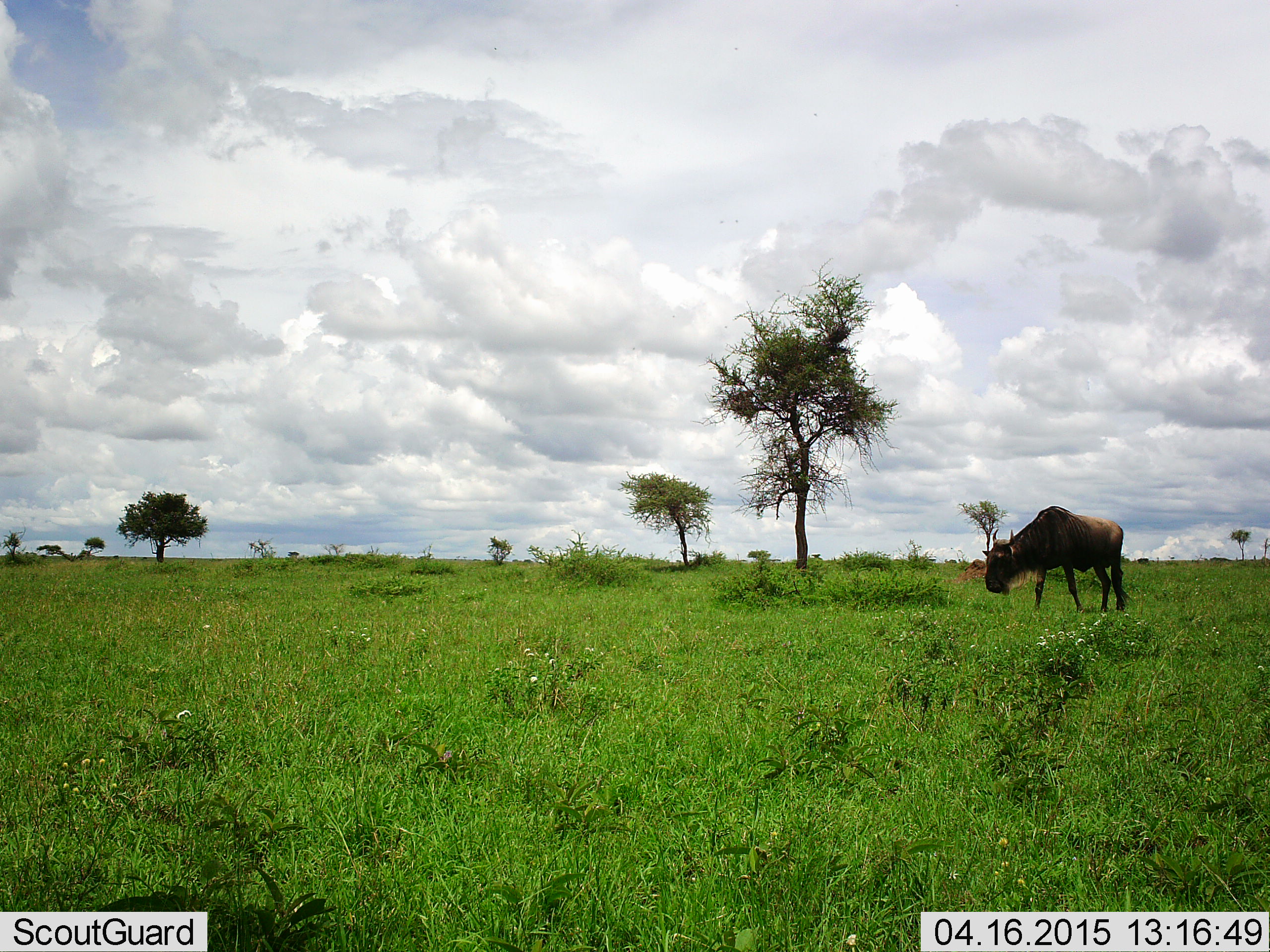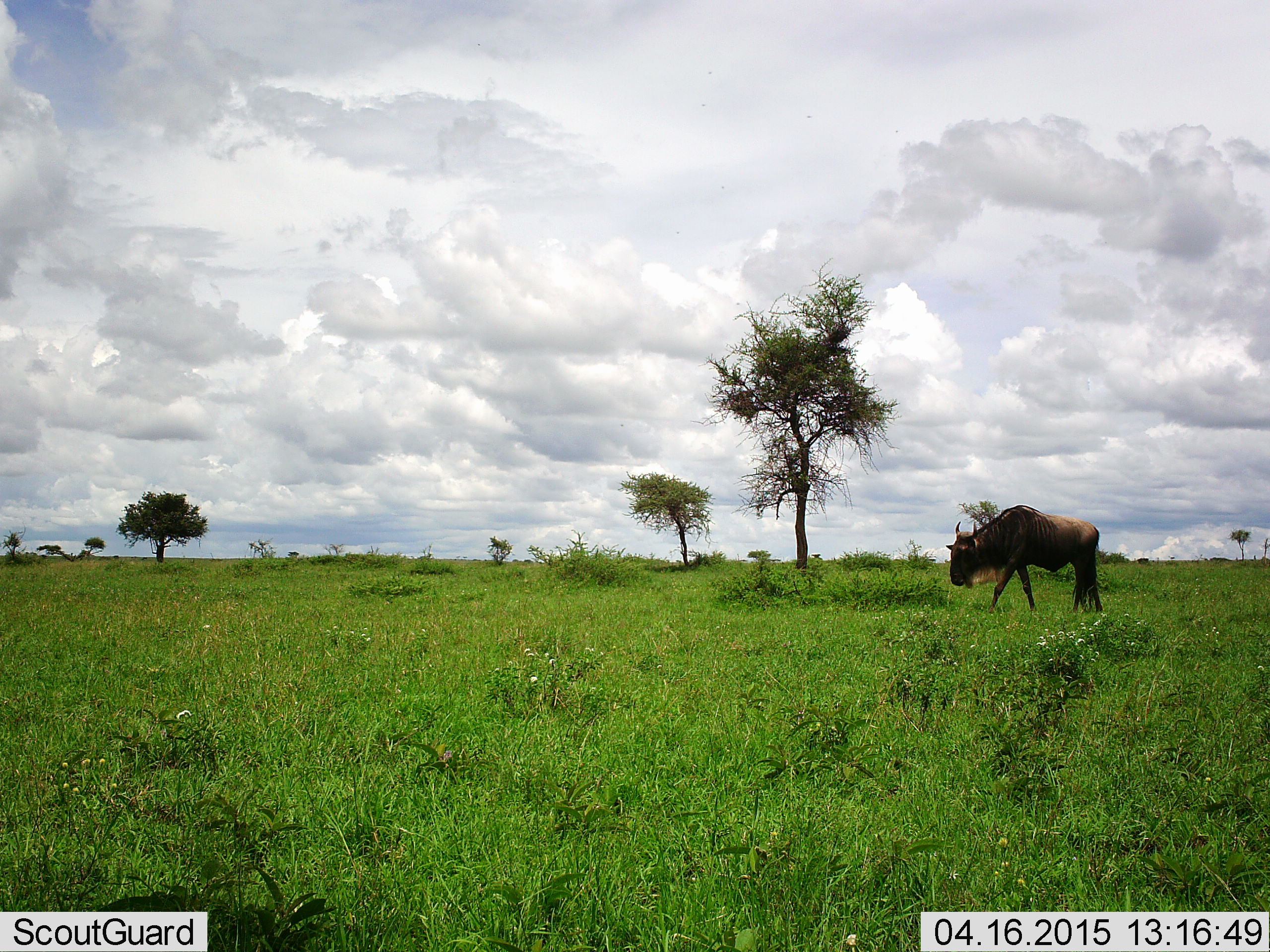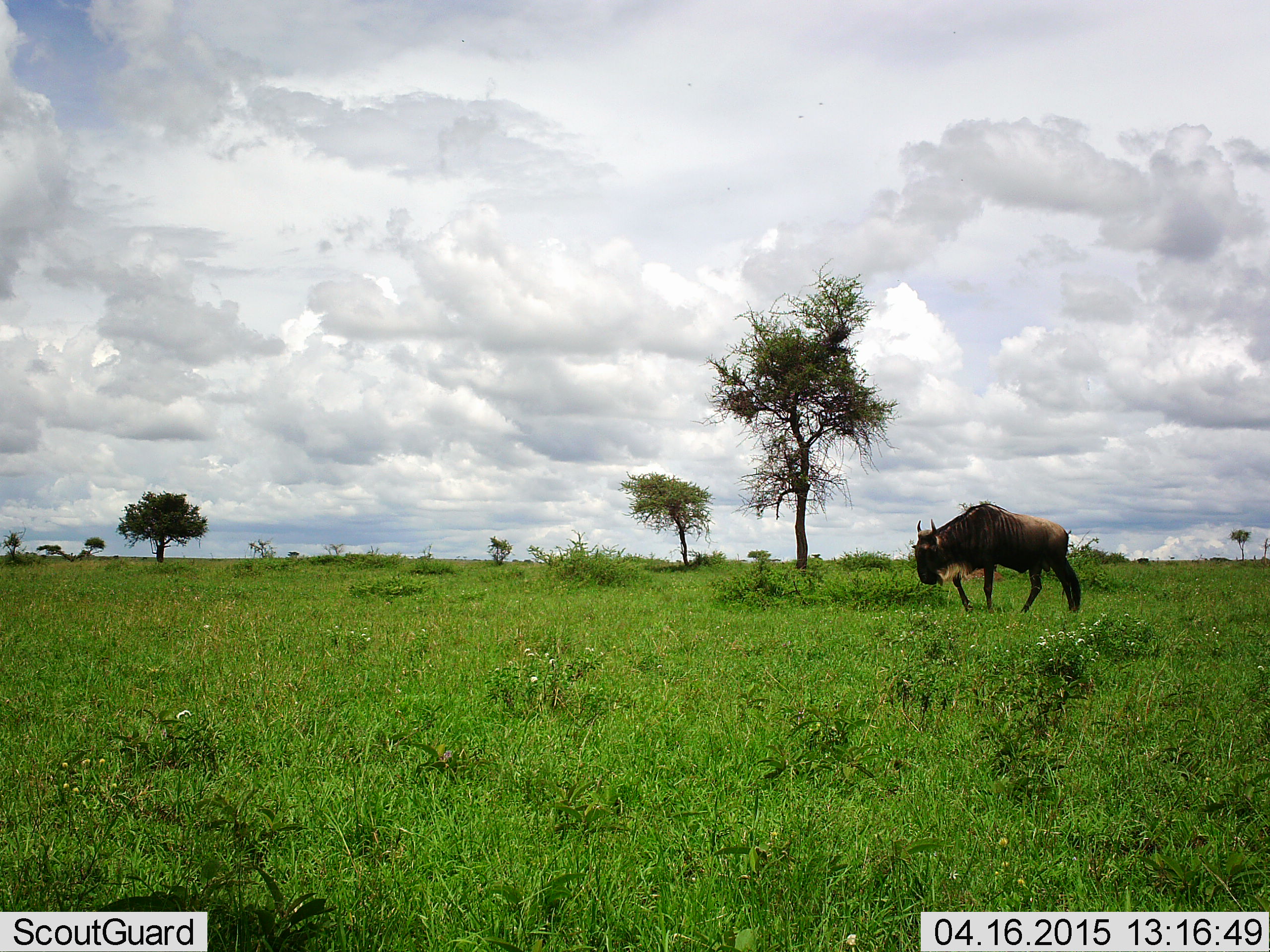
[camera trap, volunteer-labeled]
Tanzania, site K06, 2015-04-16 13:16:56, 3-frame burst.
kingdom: Animalia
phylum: Chordata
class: Mammalia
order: Artiodactyla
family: Bovidae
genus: Connochaetes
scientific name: Connochaetes taurinus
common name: blue wildebeest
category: wildebeest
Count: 1.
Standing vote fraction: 20%.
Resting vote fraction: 0%.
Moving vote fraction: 80%.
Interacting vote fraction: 0%.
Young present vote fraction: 0%.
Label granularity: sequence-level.